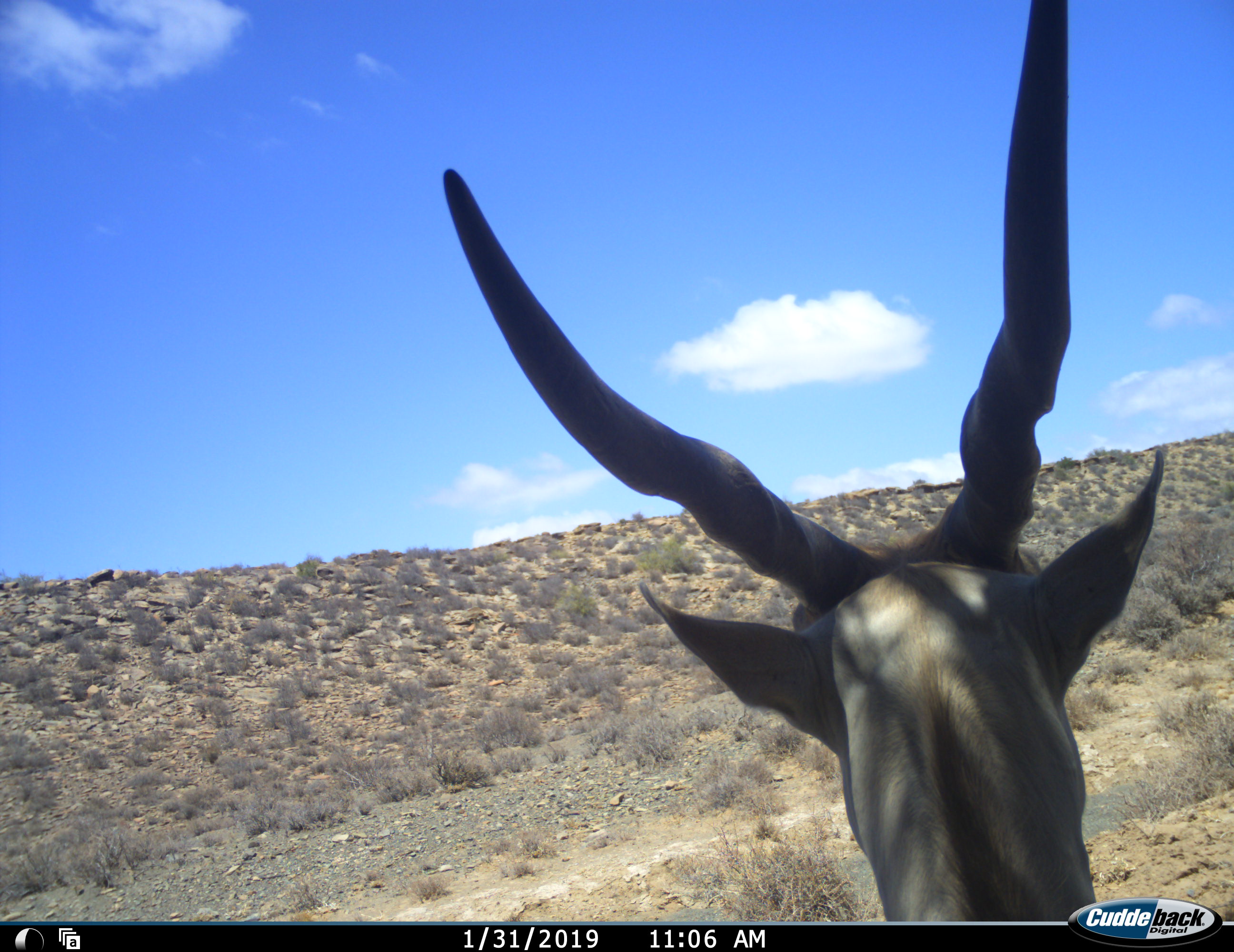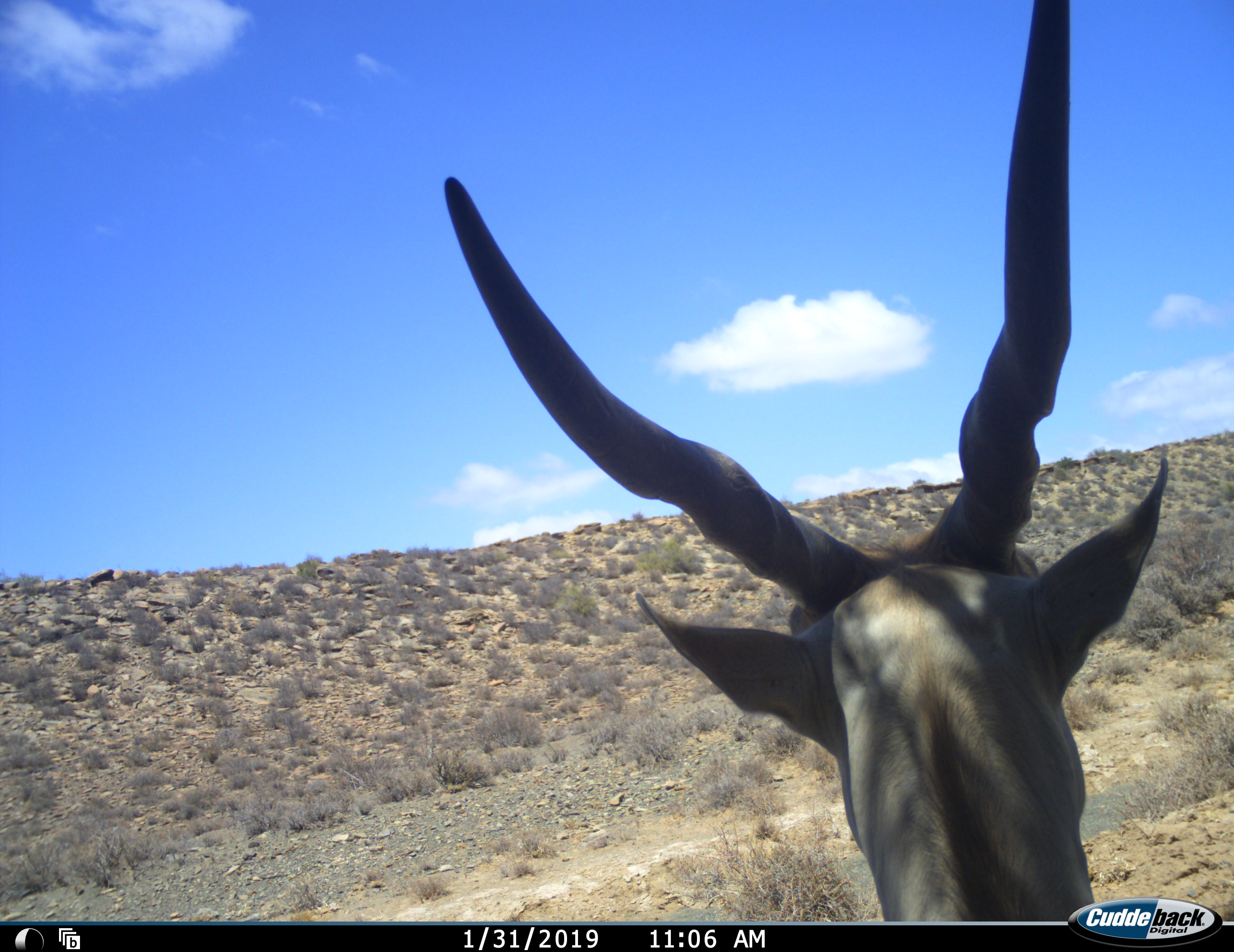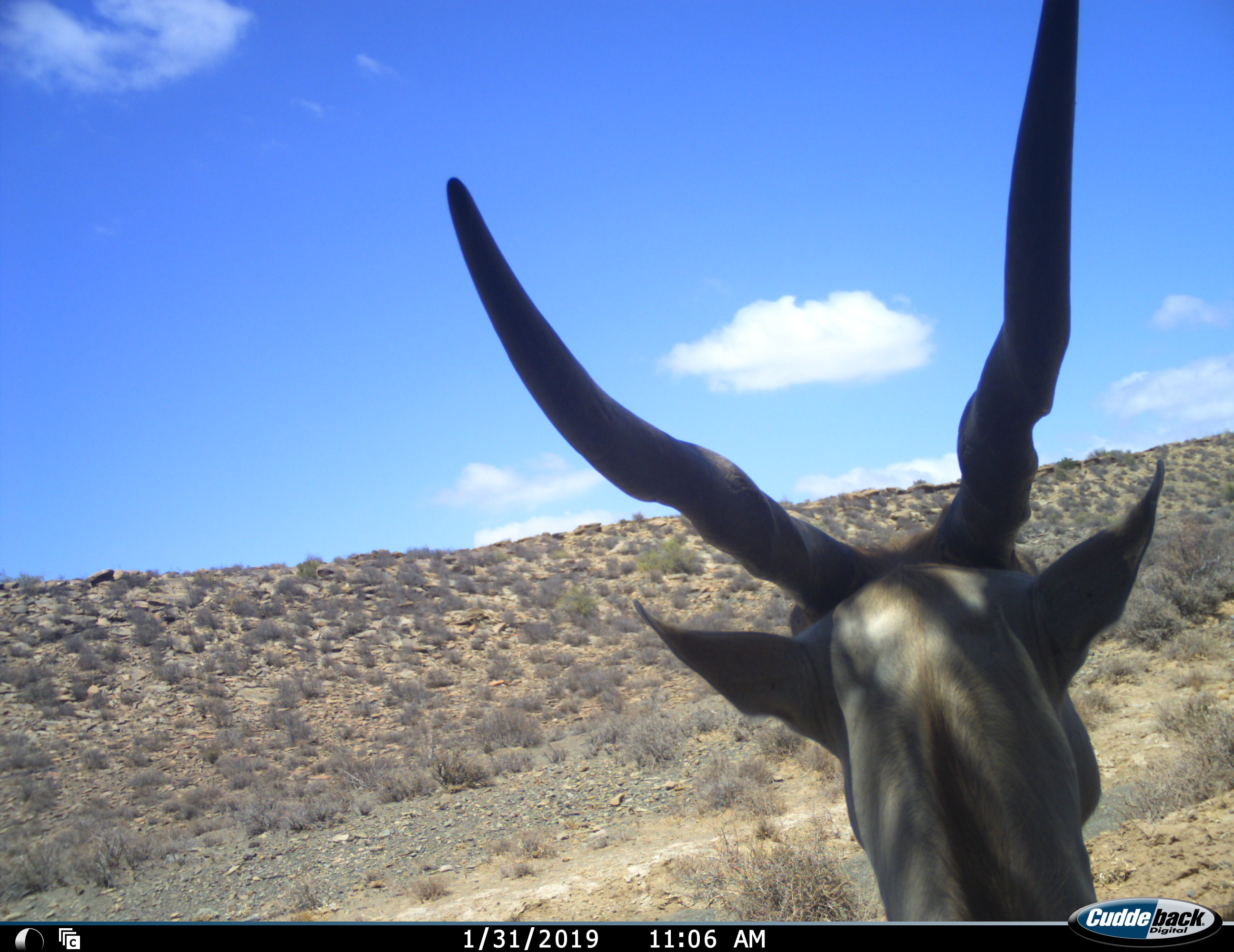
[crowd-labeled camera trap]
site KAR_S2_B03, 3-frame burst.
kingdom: Animalia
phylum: Chordata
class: Mammalia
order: Artiodactyla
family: Bovidae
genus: Tragelaphus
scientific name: Tragelaphus oryx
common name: eland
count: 1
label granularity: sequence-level